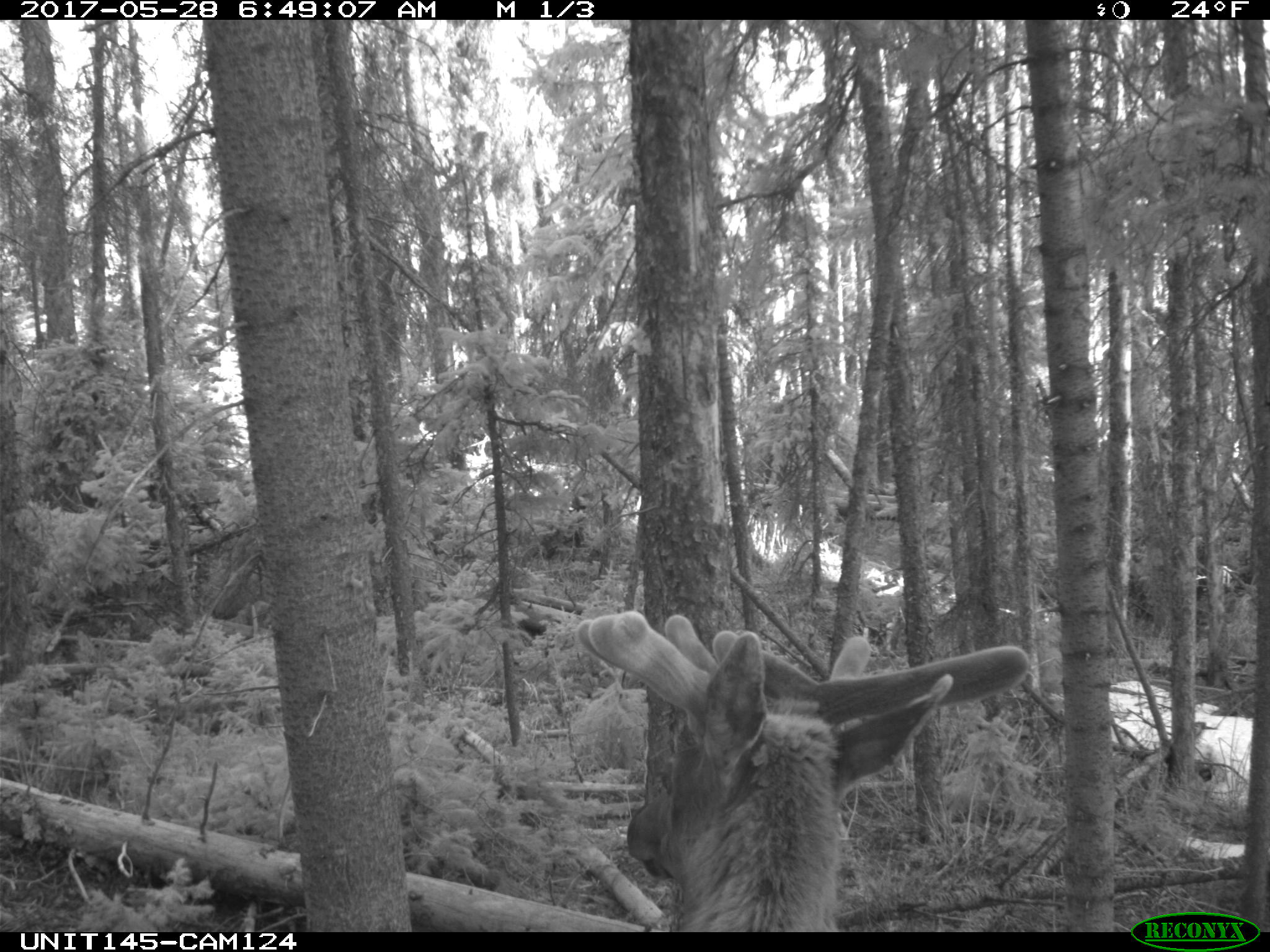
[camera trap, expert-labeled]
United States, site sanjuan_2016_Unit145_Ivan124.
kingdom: Animalia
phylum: Chordata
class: Mammalia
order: Artiodactyla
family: Cervidae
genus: Cervus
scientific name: Cervus elaphus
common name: red deer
Cervus elaphus (red deer).